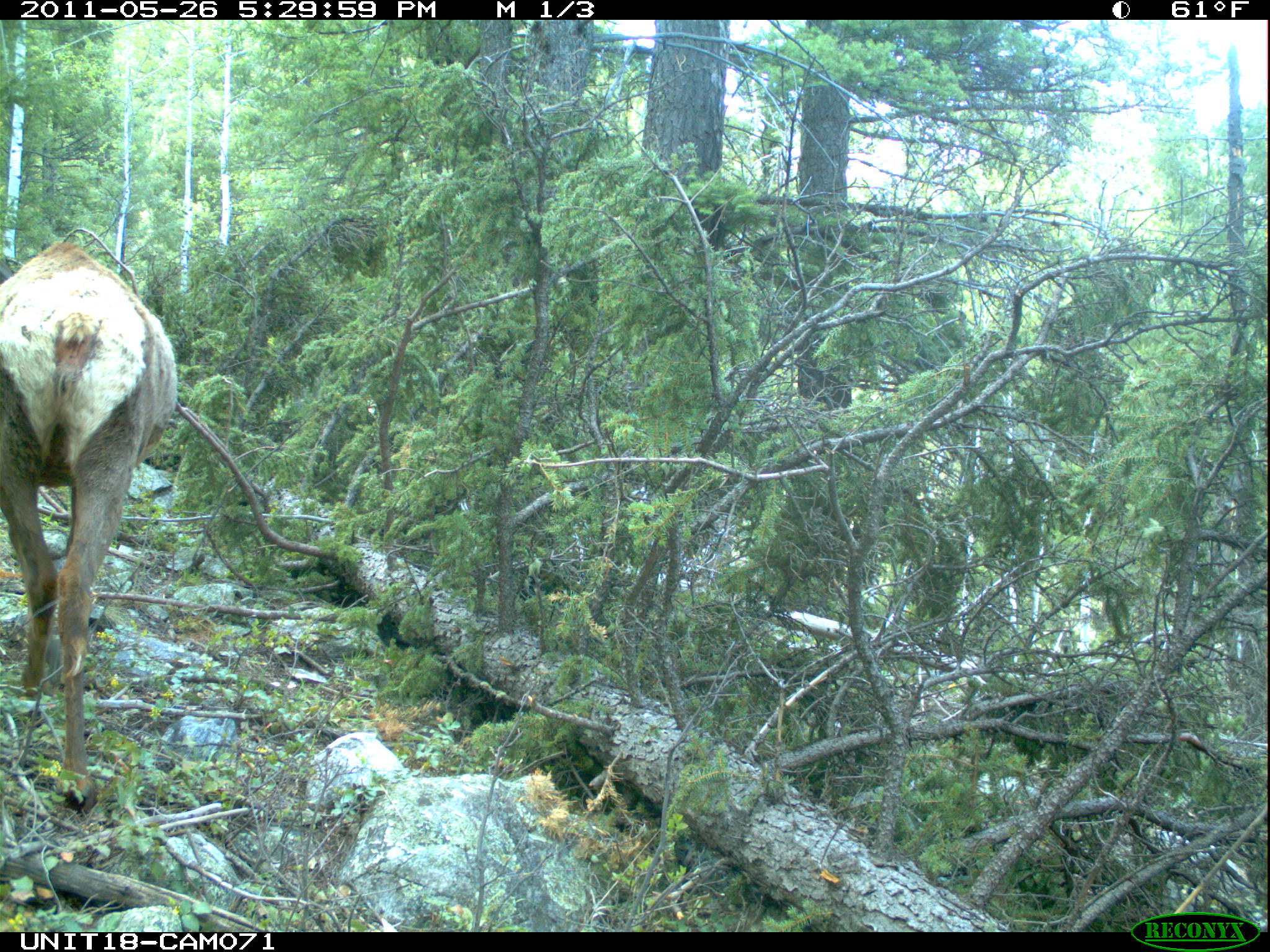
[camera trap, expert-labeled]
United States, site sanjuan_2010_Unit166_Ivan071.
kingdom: Animalia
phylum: Chordata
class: Mammalia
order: Artiodactyla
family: Cervidae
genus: Cervus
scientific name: Cervus elaphus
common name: red deer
Cervus elaphus (red deer).